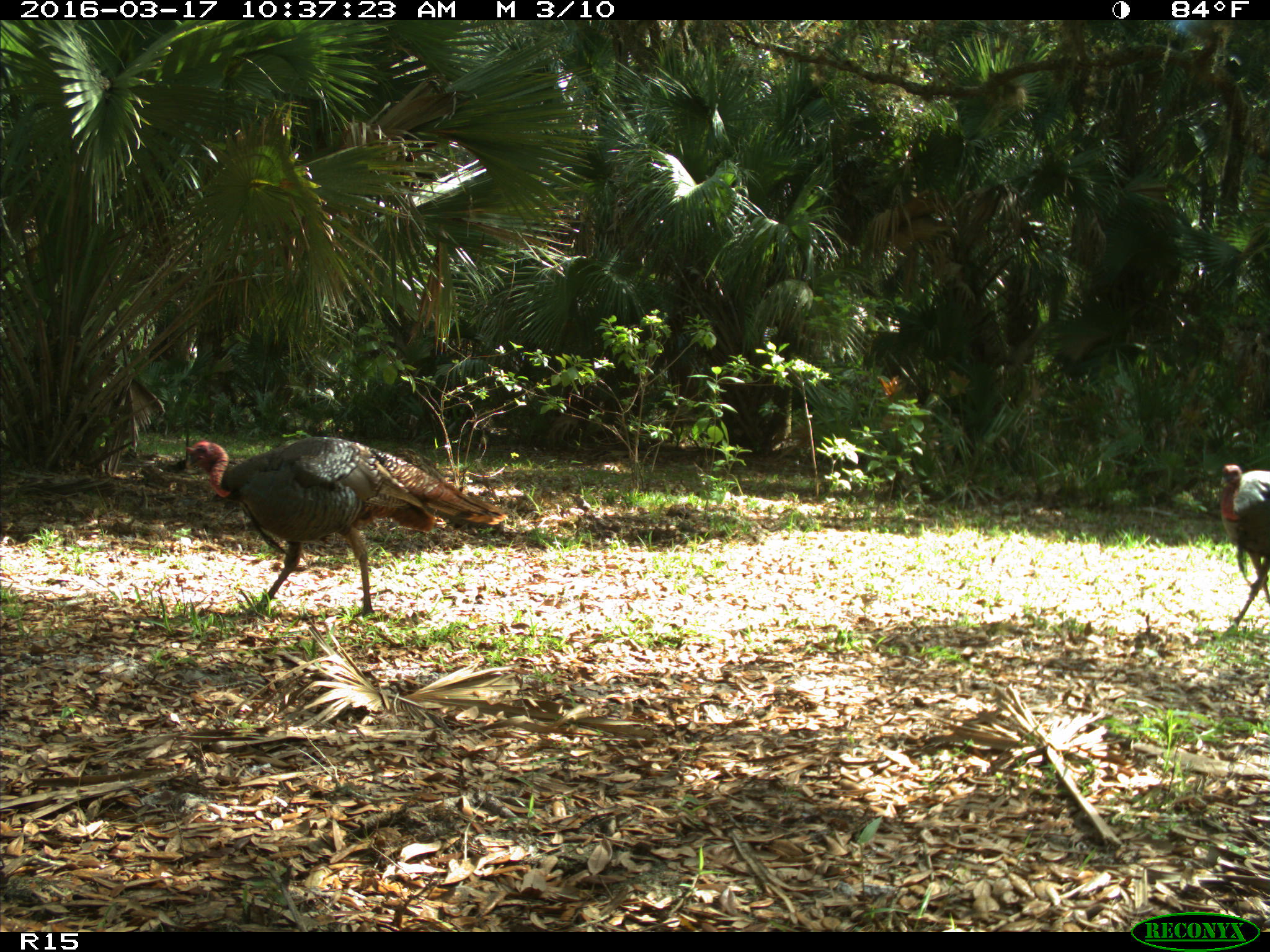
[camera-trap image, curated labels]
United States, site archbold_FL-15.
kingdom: Animalia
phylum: Chordata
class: Aves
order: Galliformes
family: Phasianidae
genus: Meleagris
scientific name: Meleagris gallopavo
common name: wild turkey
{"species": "Meleagris gallopavo (wild turkey)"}